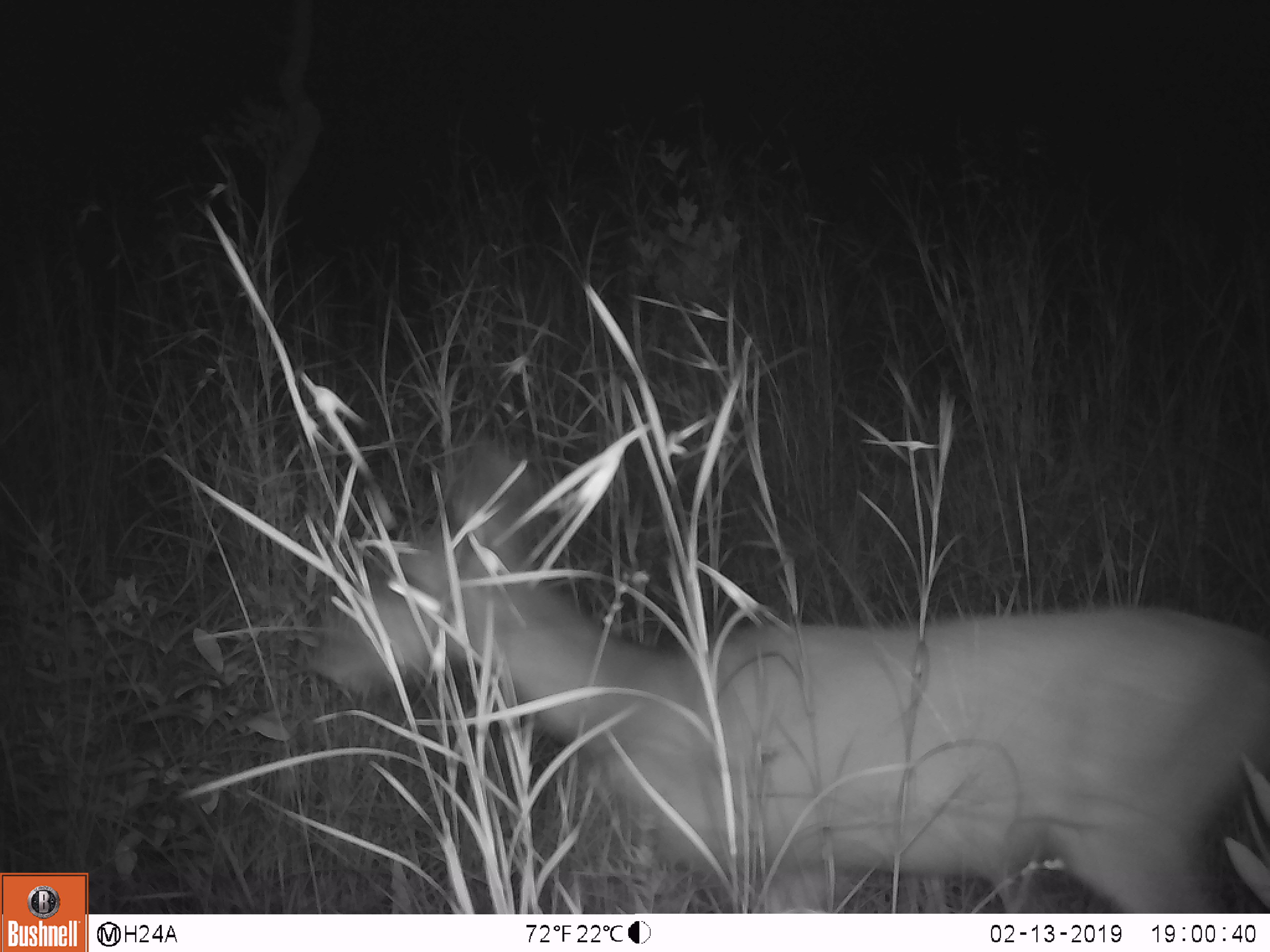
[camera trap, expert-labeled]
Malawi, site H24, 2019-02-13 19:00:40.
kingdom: Animalia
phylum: Chordata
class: Mammalia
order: Artiodactyla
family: Bovidae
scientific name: Antilopinae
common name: small antelope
Small antelope (Antilopinae), count 1.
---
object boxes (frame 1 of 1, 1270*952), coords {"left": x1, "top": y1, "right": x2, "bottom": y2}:
small antelope: {"left": 302, "top": 434, "right": 1268, "bottom": 907}